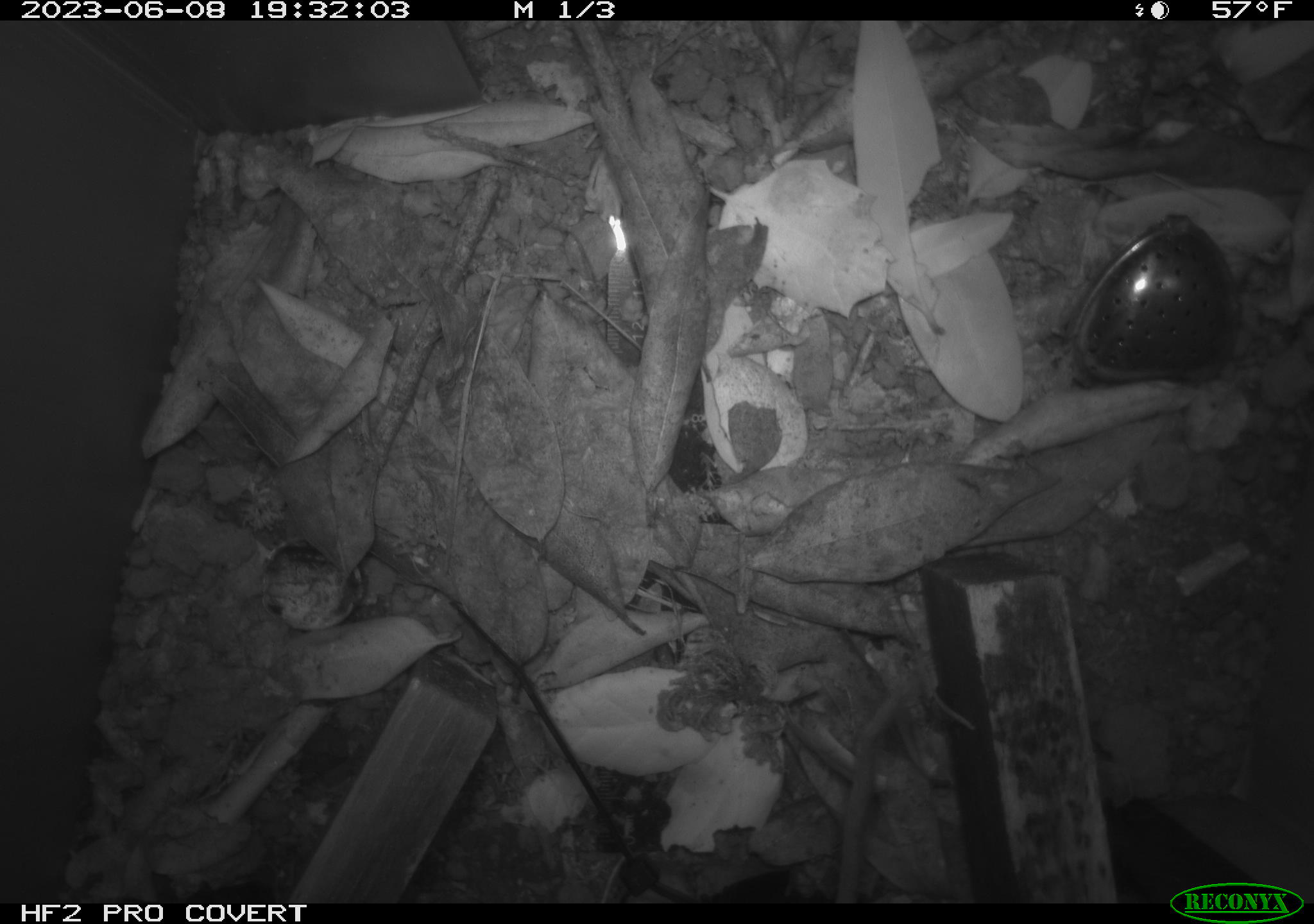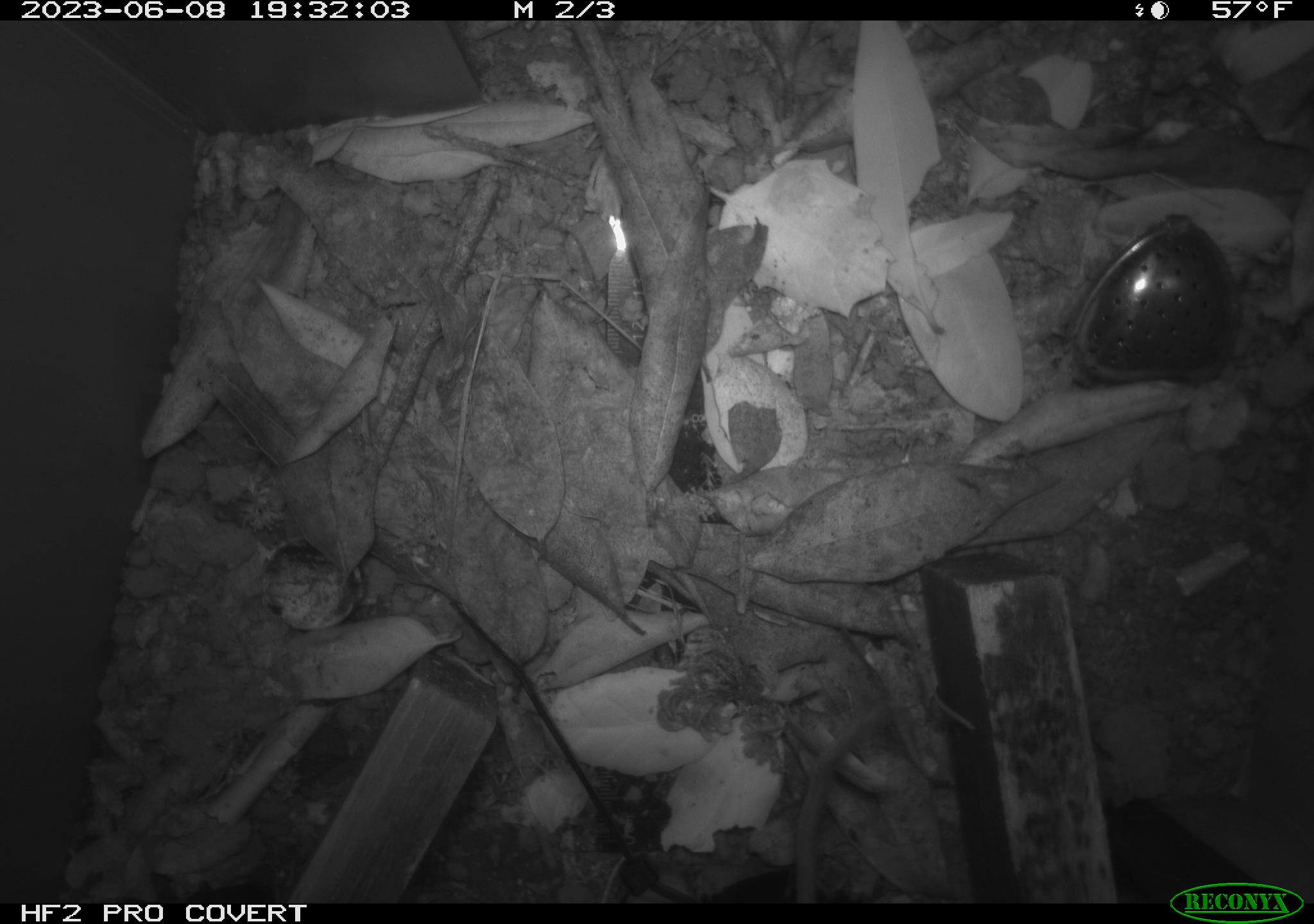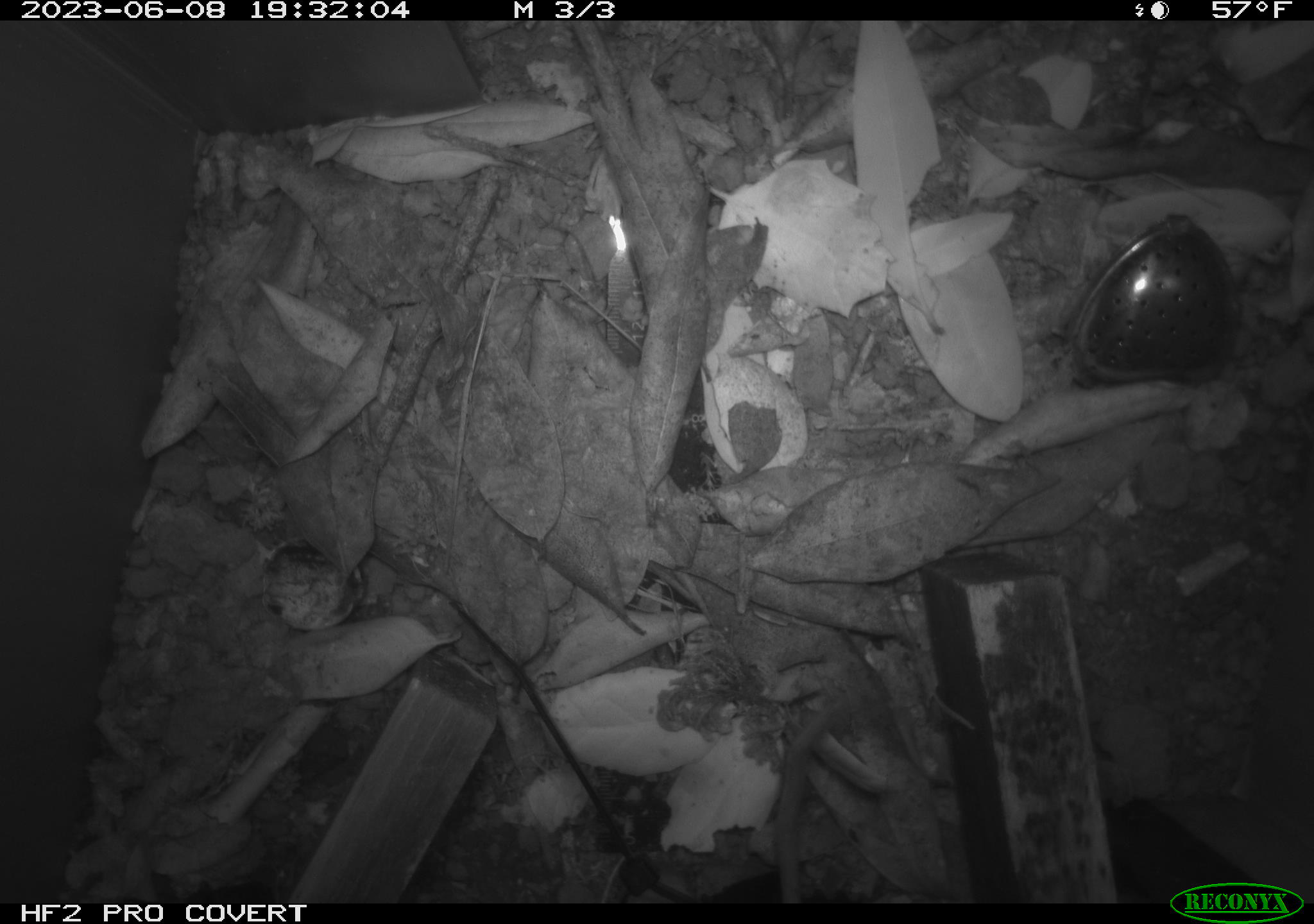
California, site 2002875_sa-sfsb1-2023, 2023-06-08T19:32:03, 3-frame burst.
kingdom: Animalia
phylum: Chordata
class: Mammalia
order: Rodentia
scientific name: Rodentia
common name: mouse species